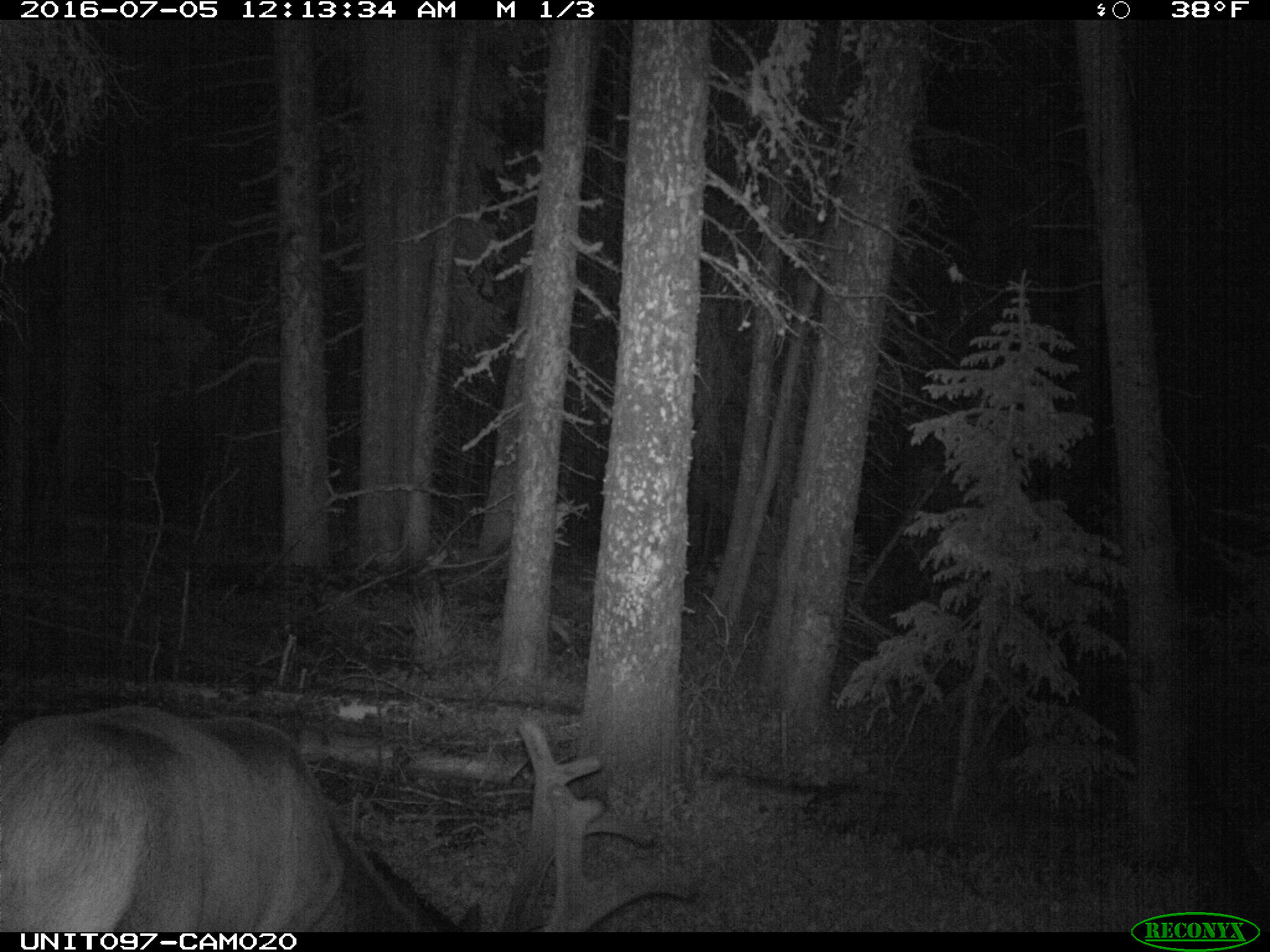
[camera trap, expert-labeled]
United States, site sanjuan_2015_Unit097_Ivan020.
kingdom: Animalia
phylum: Chordata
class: Mammalia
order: Artiodactyla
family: Cervidae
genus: Cervus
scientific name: Cervus elaphus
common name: red deer